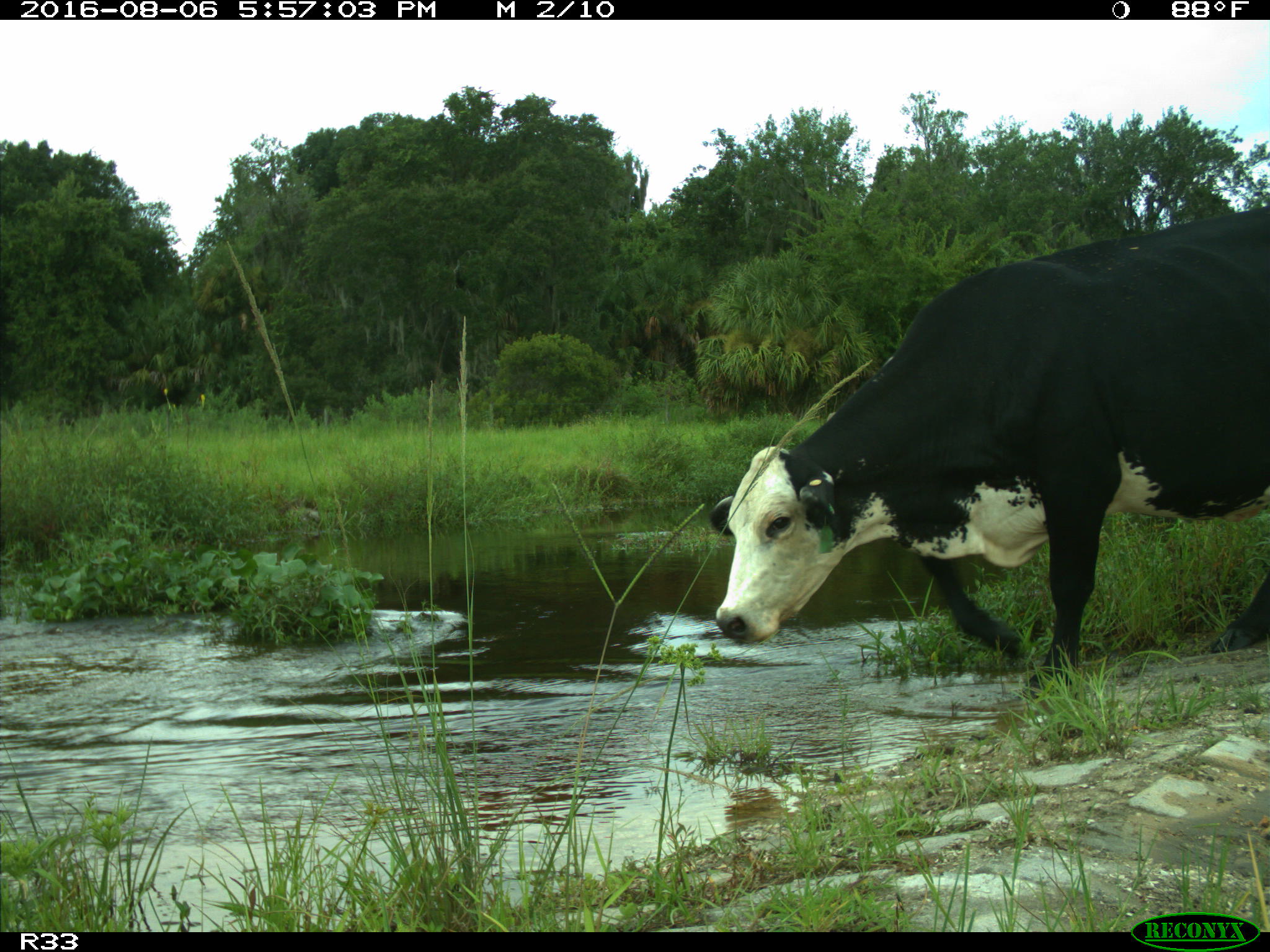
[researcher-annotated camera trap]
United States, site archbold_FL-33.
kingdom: Animalia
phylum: Chordata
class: Mammalia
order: Artiodactyla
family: Bovidae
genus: Bos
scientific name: Bos taurus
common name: domestic cow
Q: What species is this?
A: Bos taurus (domestic cow).